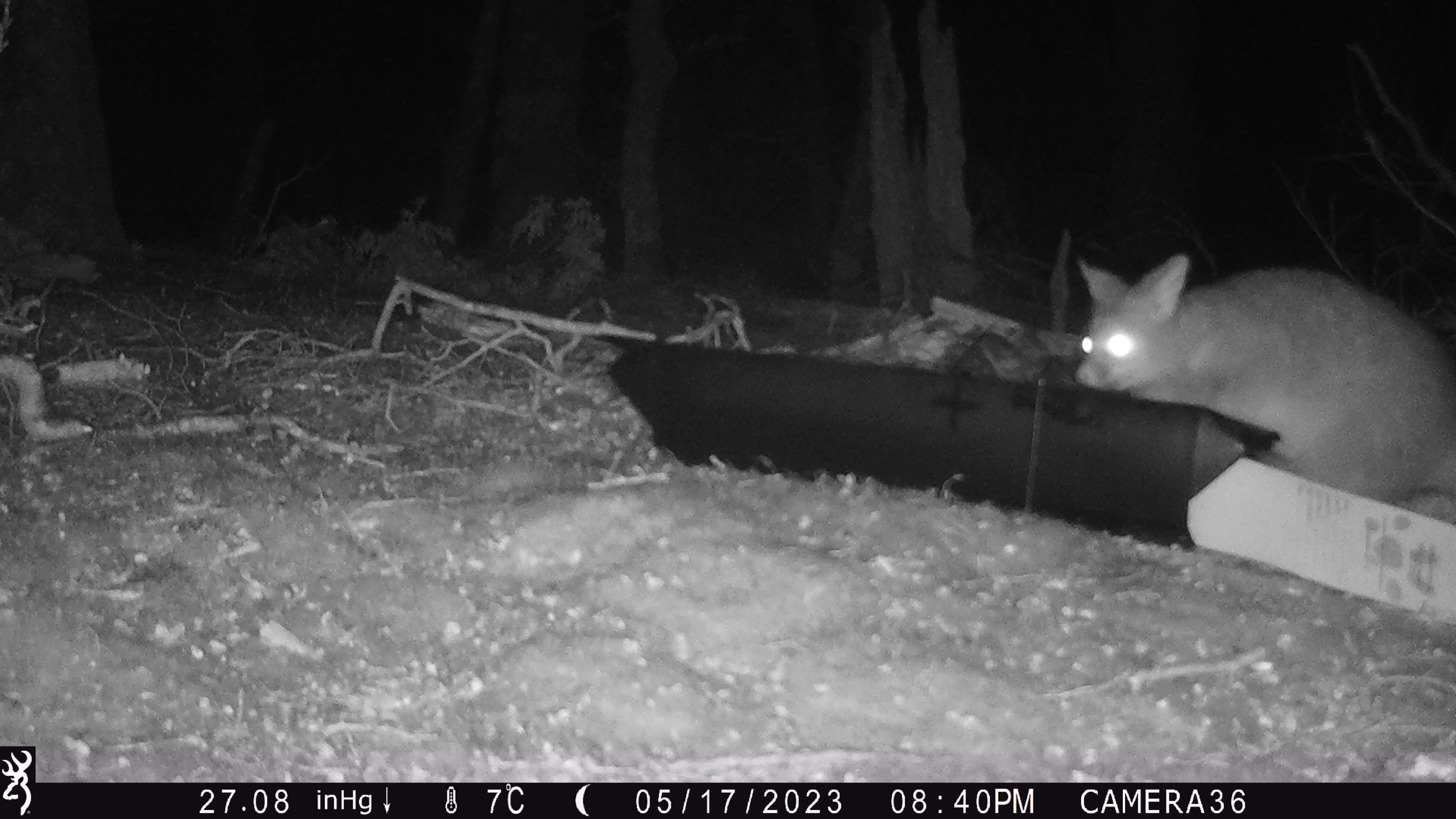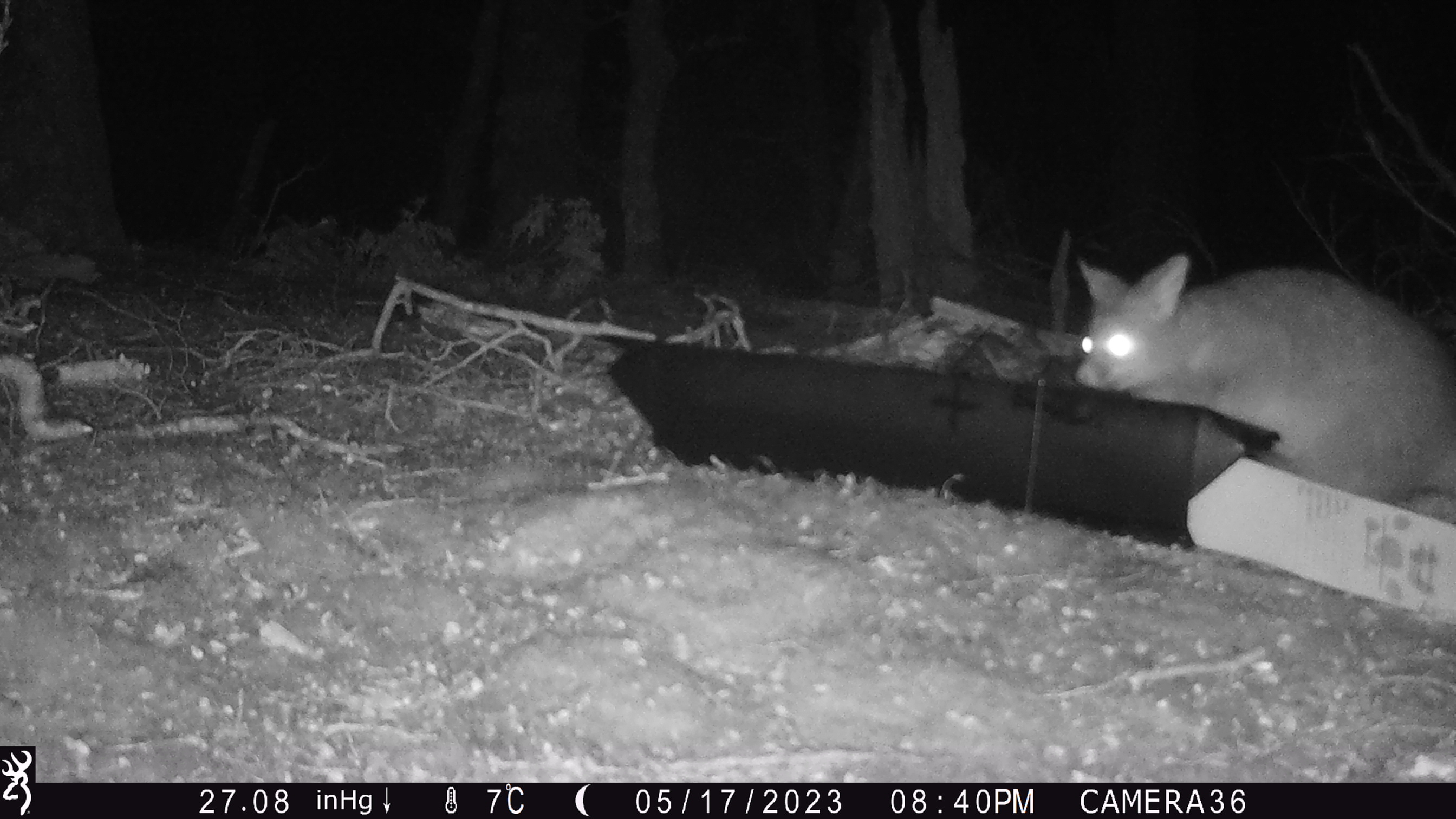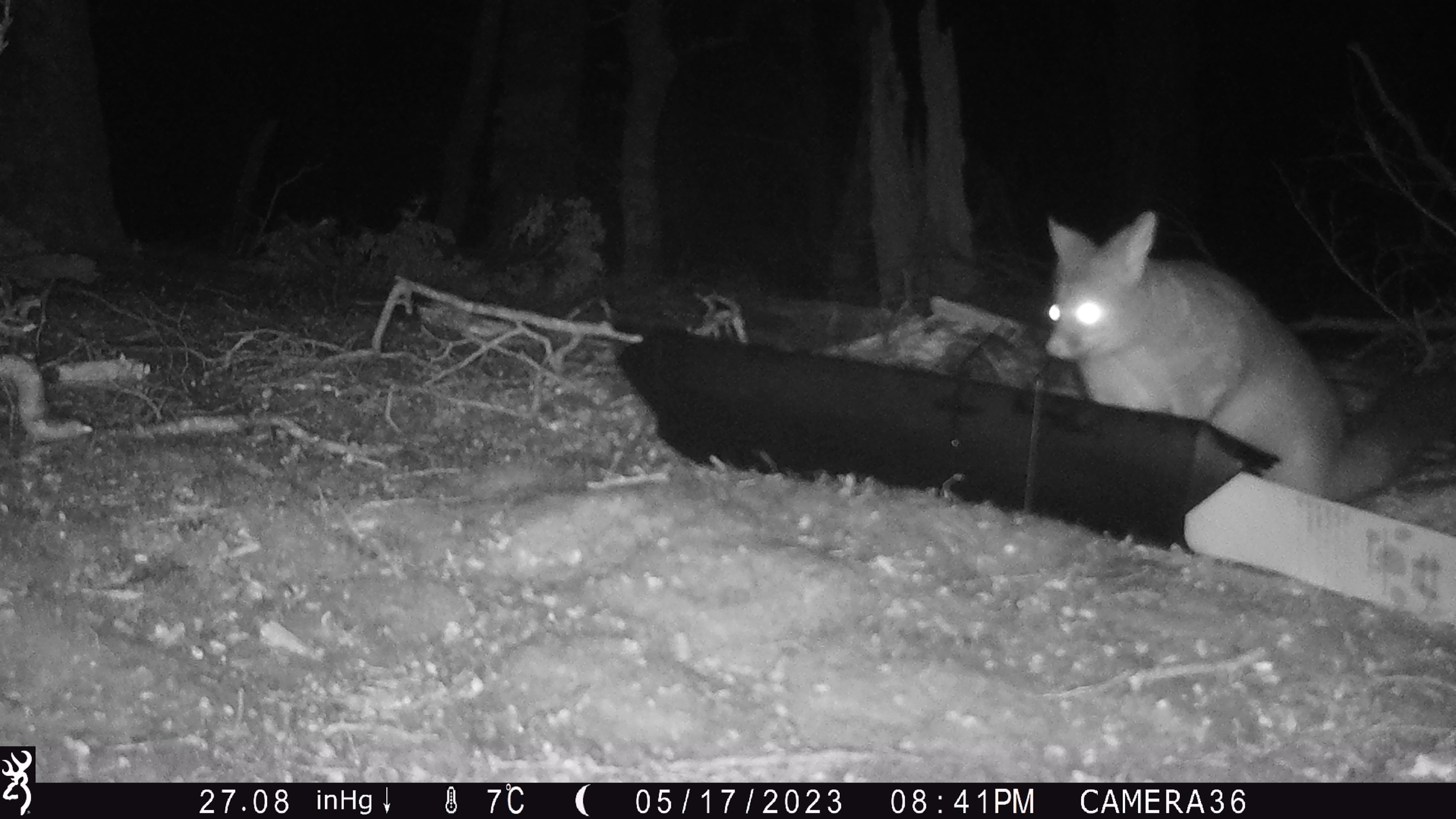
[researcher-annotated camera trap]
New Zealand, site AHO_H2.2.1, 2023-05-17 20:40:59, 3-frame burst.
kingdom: Animalia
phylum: Chordata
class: Mammalia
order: Diprotodontia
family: Phalangeridae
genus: Trichosurus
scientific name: Trichosurus vulpecula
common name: common brushtail possum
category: possum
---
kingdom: Animalia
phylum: Chordata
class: Mammalia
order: Carnivora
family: Mustelidae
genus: Mustela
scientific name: Mustela erminea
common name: stoat